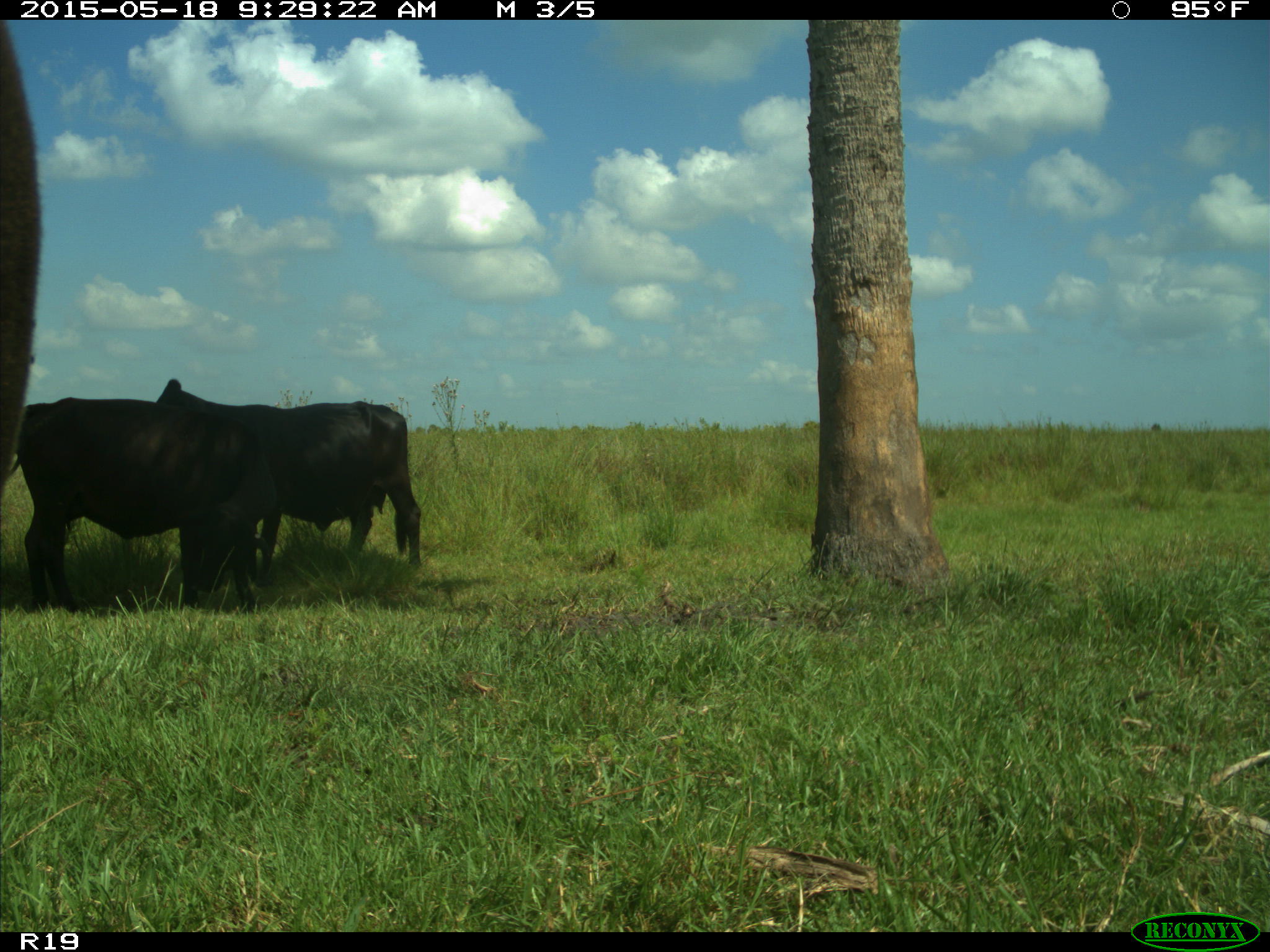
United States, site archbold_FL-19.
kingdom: Animalia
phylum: Chordata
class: Mammalia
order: Artiodactyla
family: Bovidae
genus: Bos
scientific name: Bos taurus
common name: domestic cow